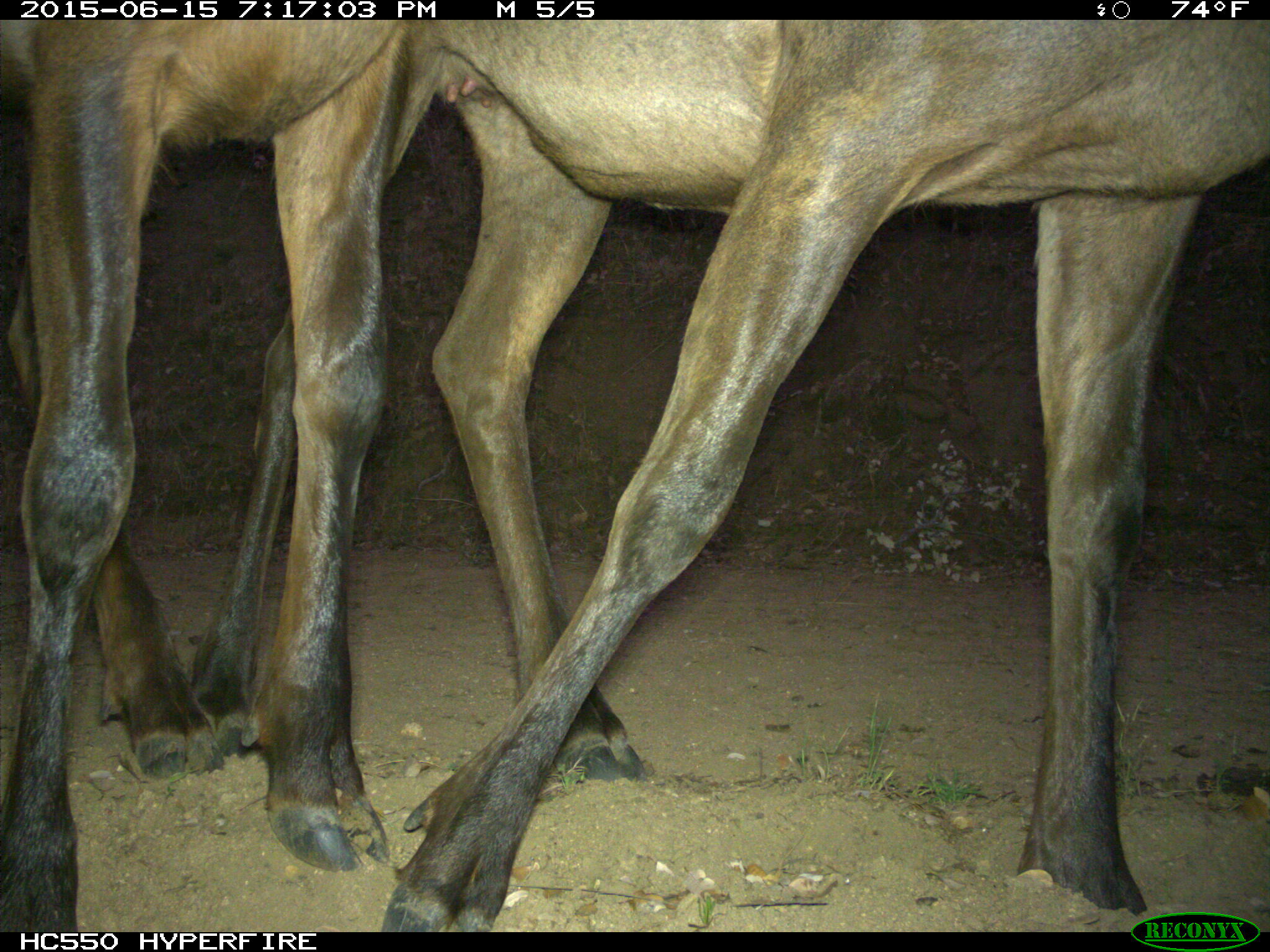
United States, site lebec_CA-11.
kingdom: Animalia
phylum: Chordata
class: Mammalia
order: Artiodactyla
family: Cervidae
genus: Cervus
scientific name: Cervus canadensis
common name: elk